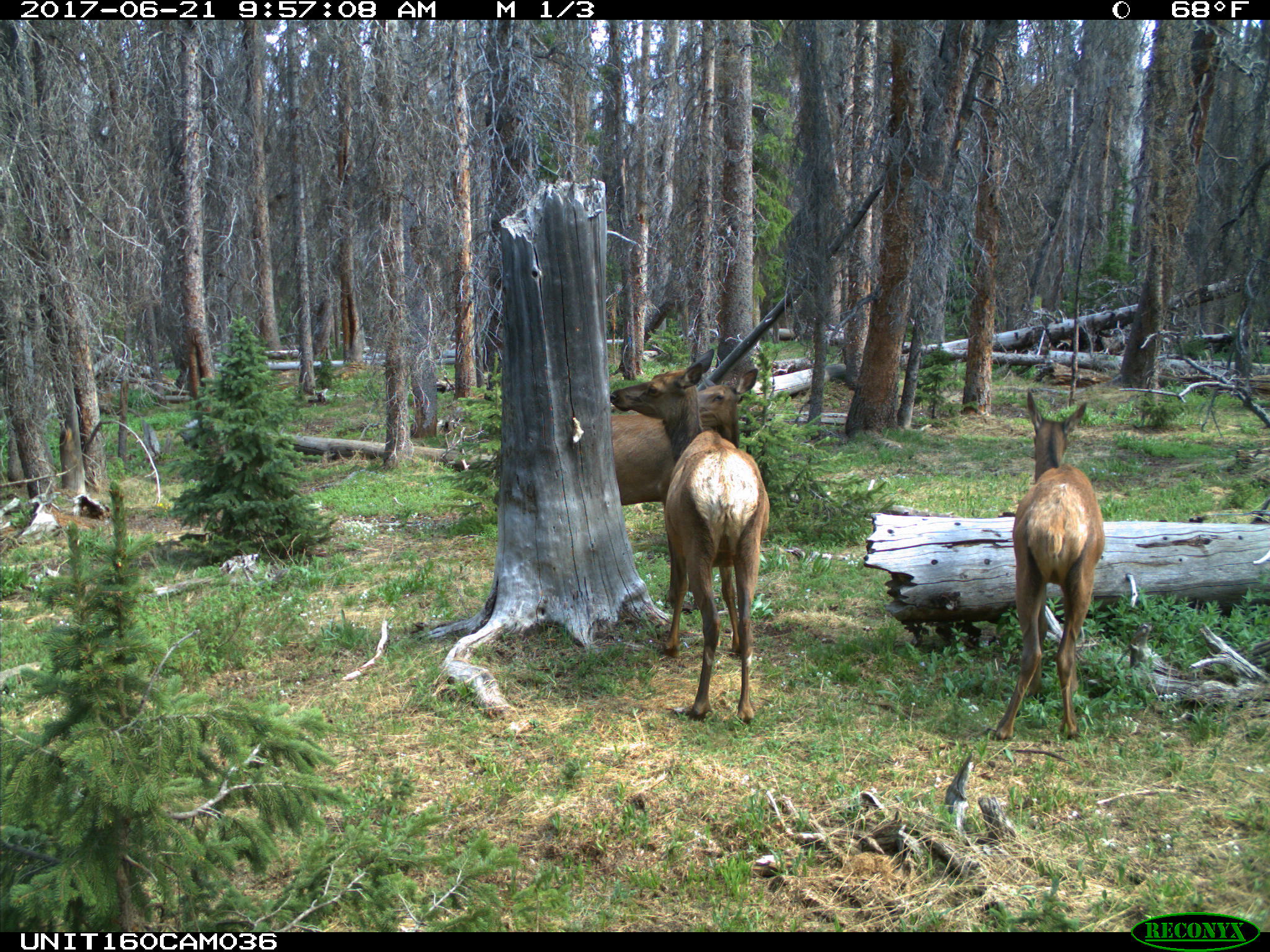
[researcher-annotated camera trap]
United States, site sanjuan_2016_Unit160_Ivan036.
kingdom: Animalia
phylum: Chordata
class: Mammalia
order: Artiodactyla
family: Cervidae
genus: Cervus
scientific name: Cervus elaphus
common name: red deer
Cervus elaphus (red deer).